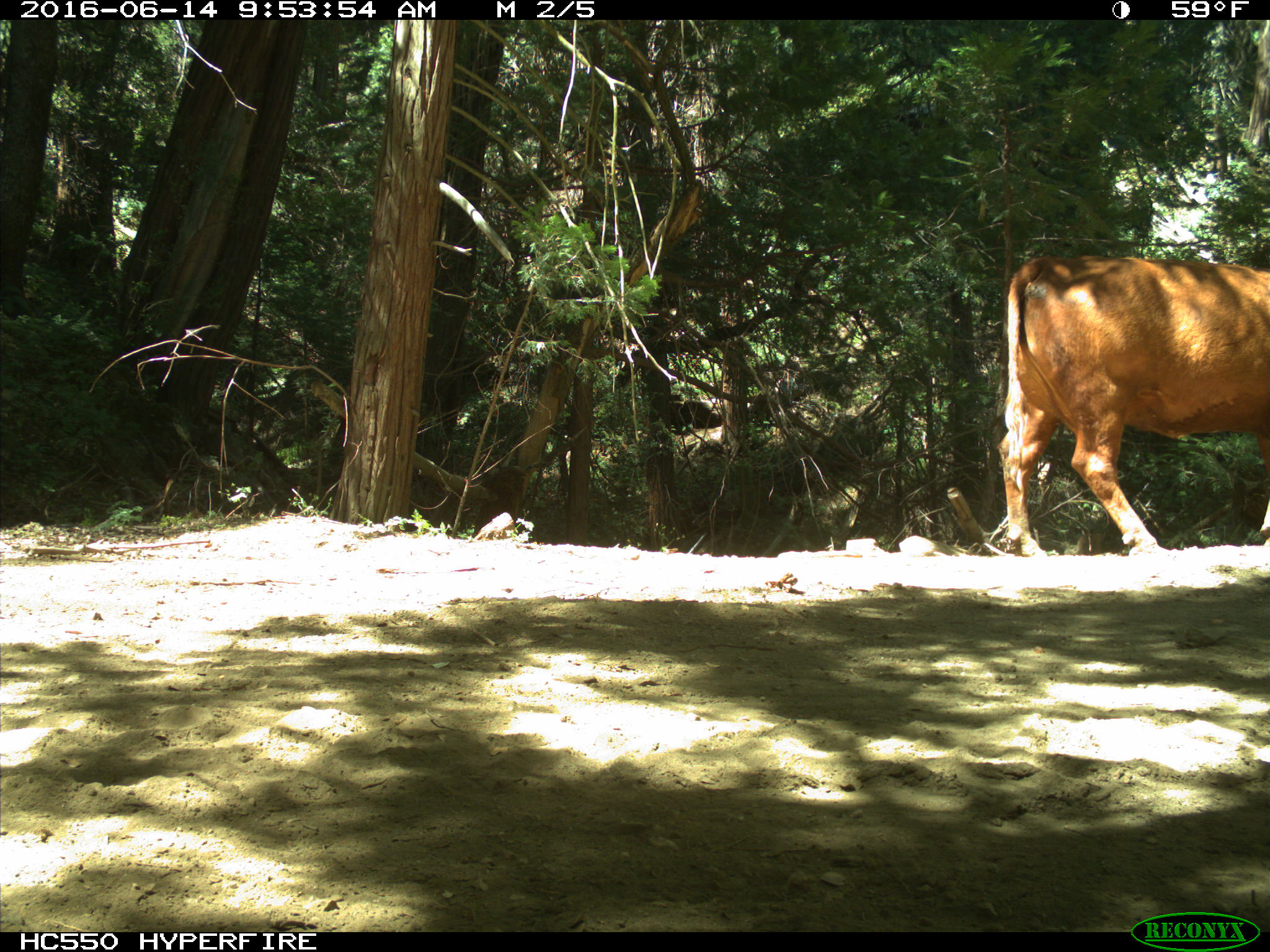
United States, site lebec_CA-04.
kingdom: Animalia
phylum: Chordata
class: Mammalia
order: Artiodactyla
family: Bovidae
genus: Bos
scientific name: Bos taurus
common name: domestic cow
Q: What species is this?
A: Bos taurus (domestic cow).